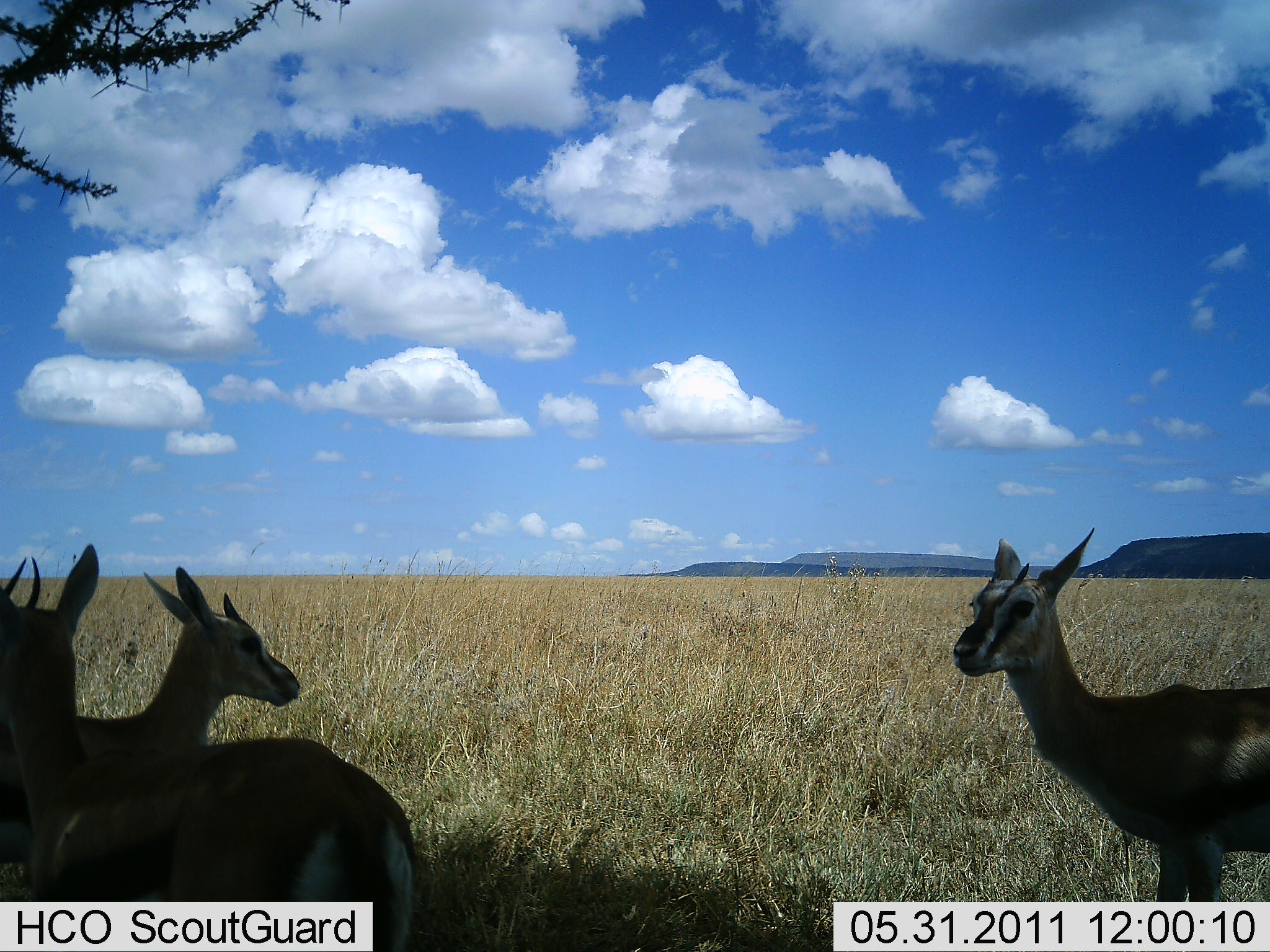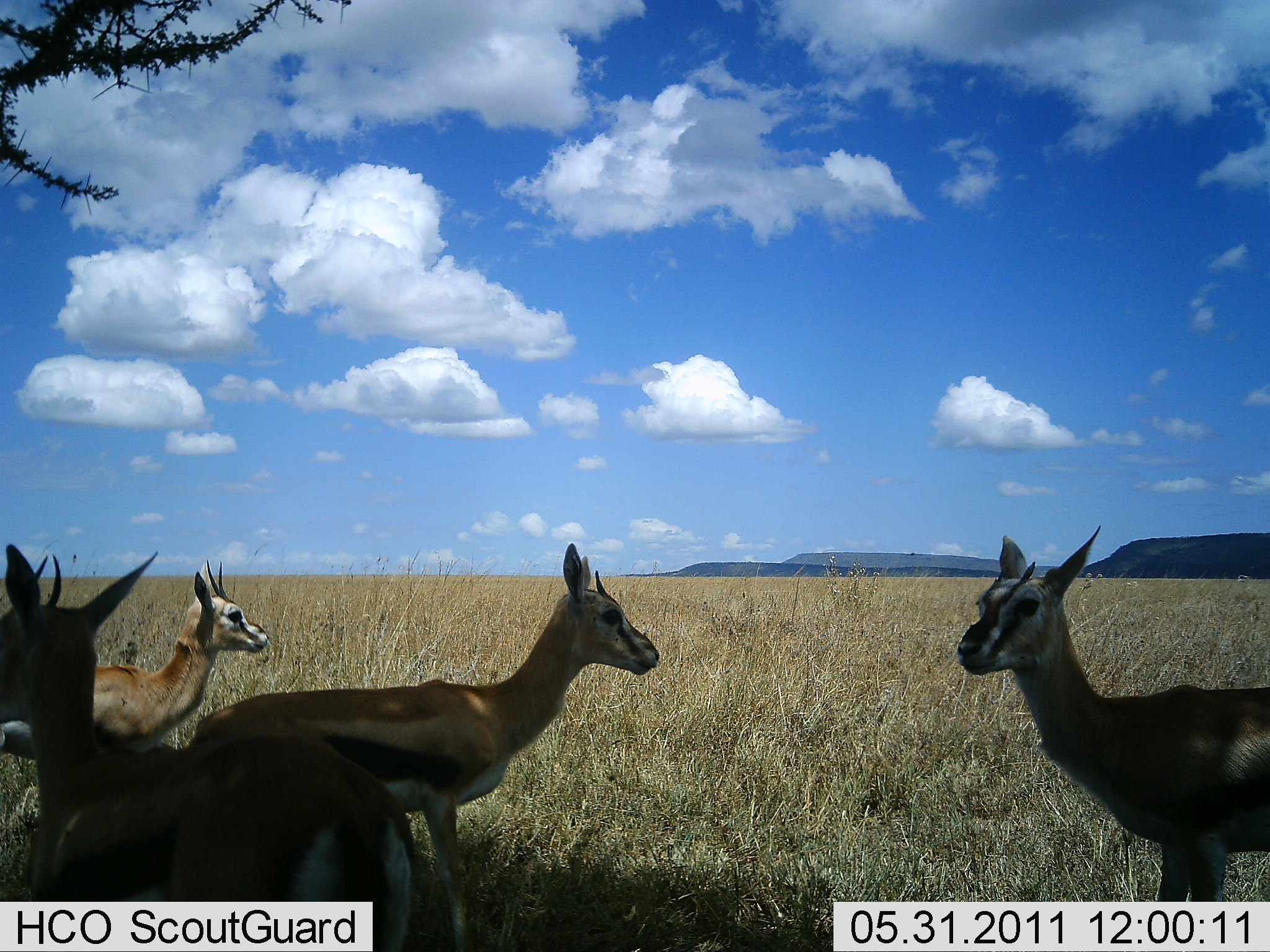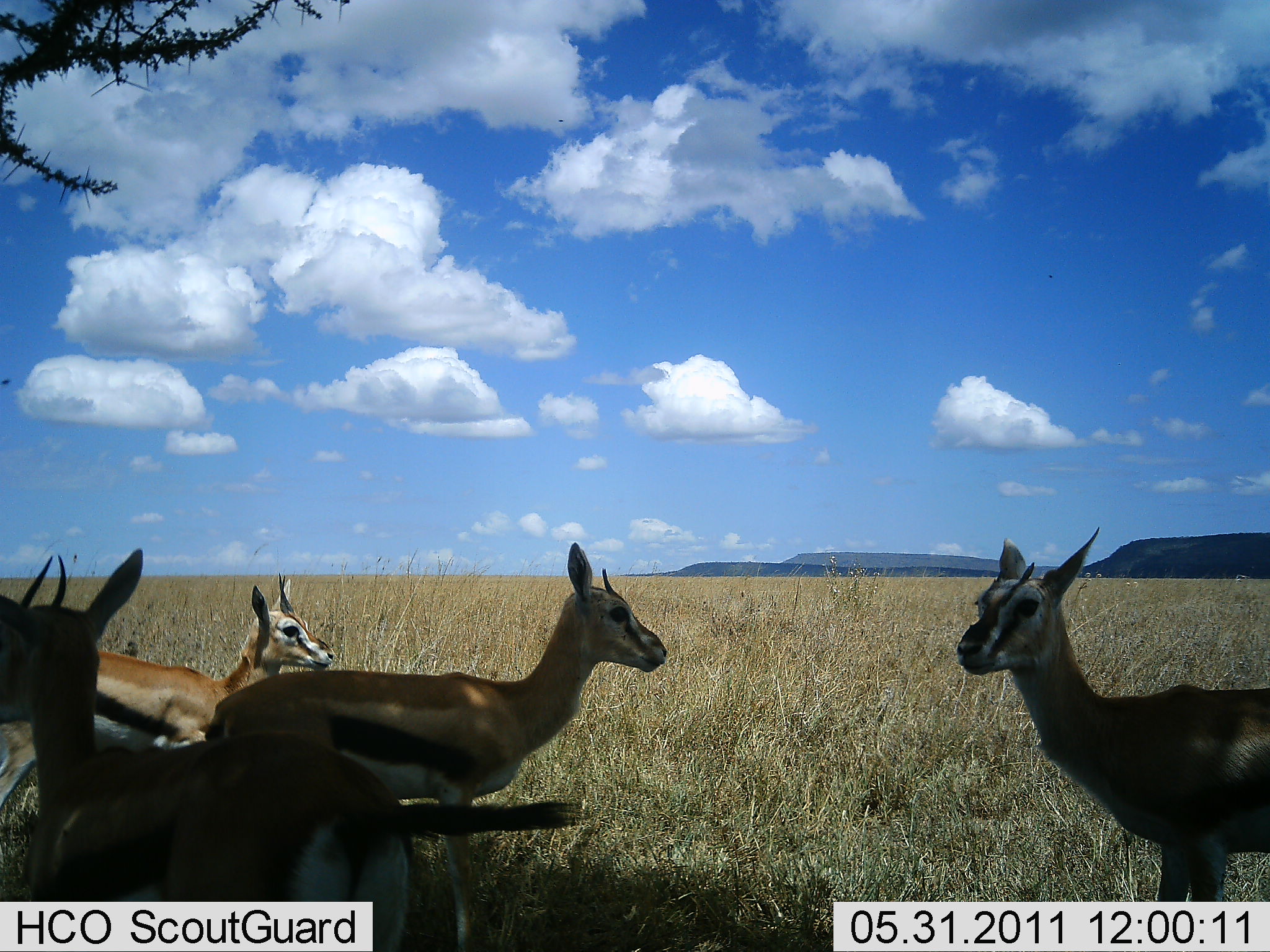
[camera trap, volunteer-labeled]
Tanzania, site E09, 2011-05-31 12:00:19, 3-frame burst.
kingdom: Animalia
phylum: Chordata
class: Mammalia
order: Artiodactyla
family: Bovidae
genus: Eudorcas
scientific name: Eudorcas thomsonii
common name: thomson's gazelle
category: gazellethomsons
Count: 4.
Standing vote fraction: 80%.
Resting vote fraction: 0%.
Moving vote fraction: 90%.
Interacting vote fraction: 10%.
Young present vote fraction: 0%.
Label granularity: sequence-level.